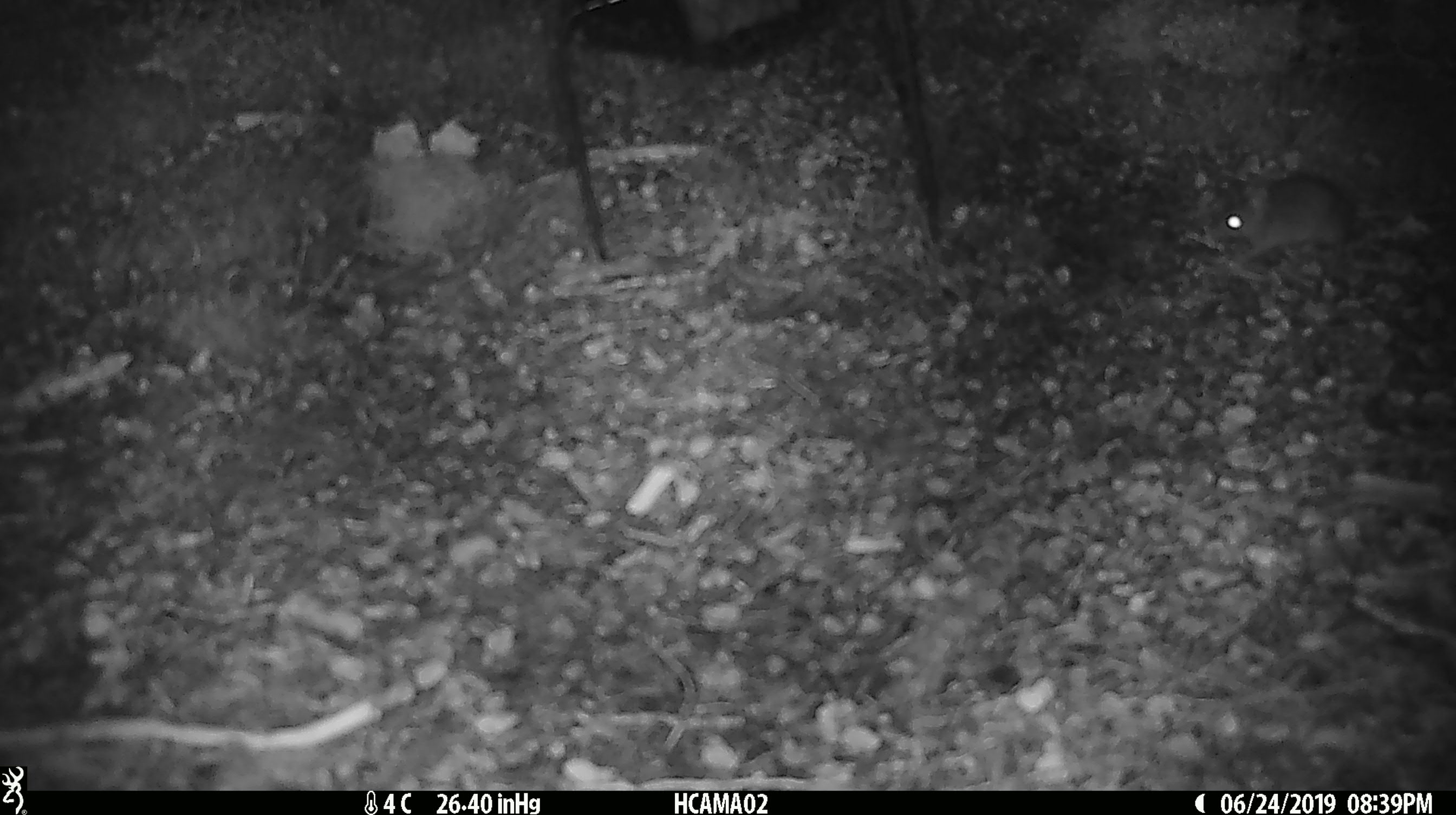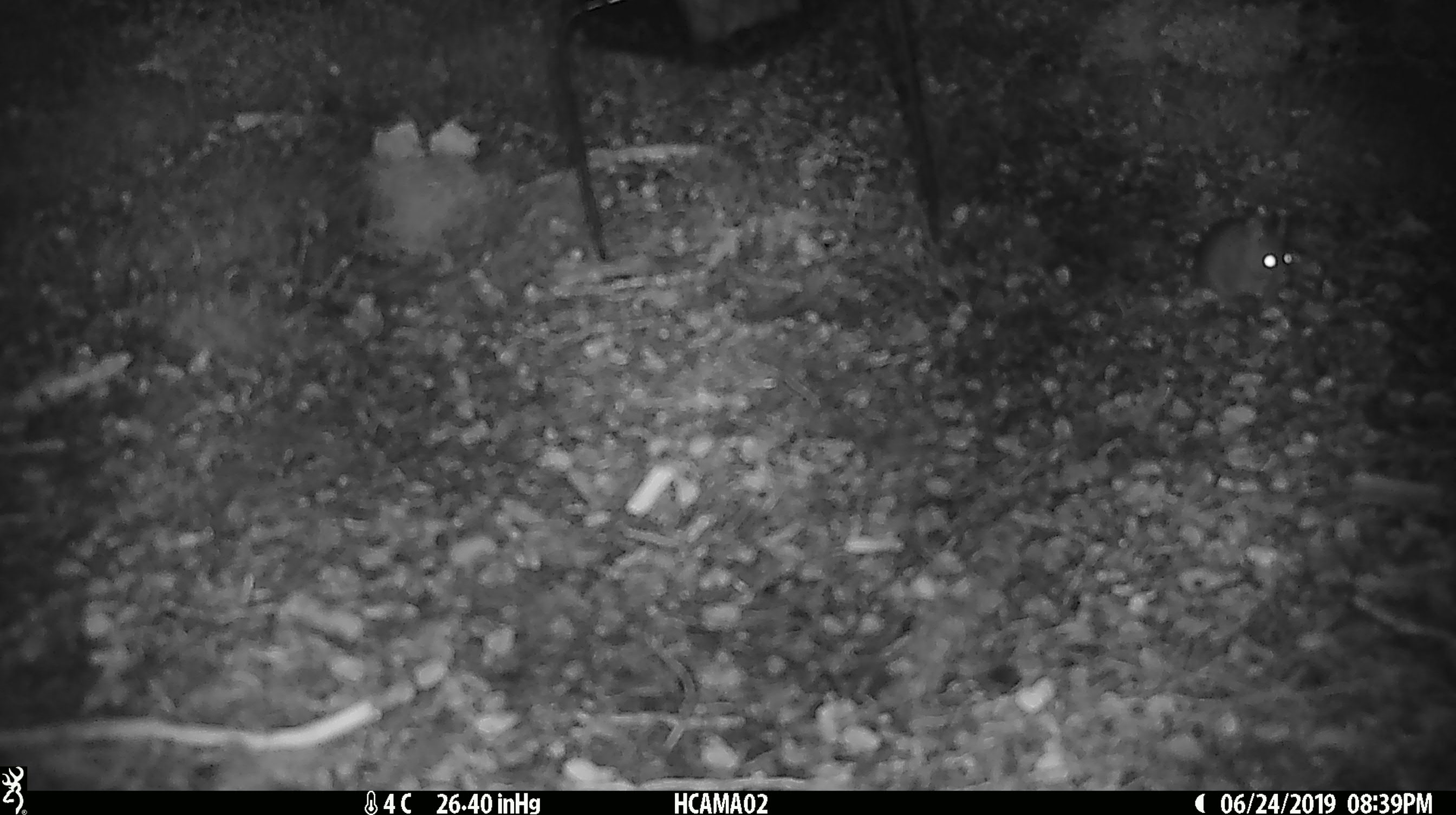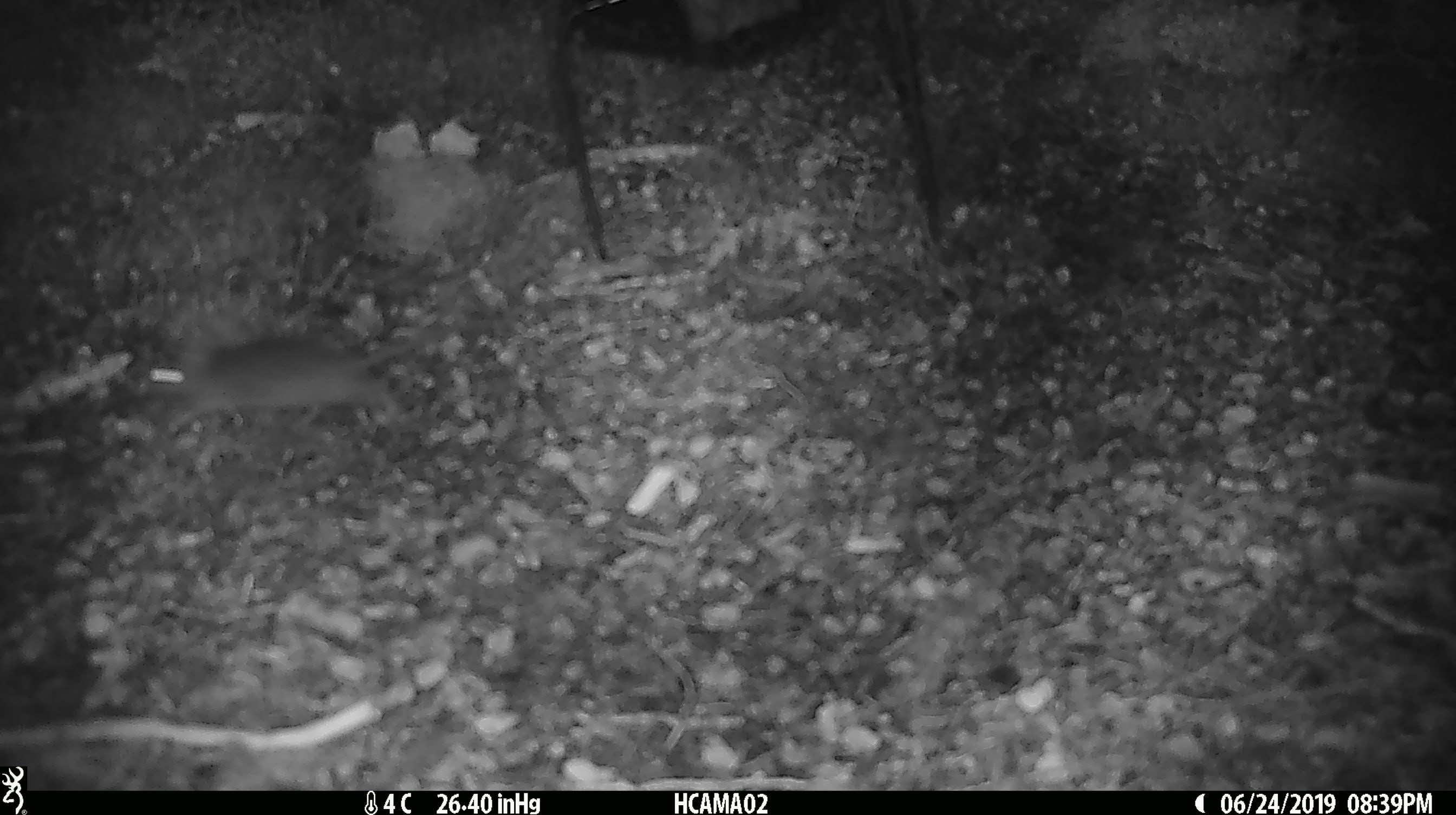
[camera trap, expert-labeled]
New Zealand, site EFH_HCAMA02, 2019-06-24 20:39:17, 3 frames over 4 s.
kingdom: Animalia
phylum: Chordata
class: Mammalia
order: Rodentia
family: Muridae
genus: Mus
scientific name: Mus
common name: mouse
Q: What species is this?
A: Mouse (Mus).